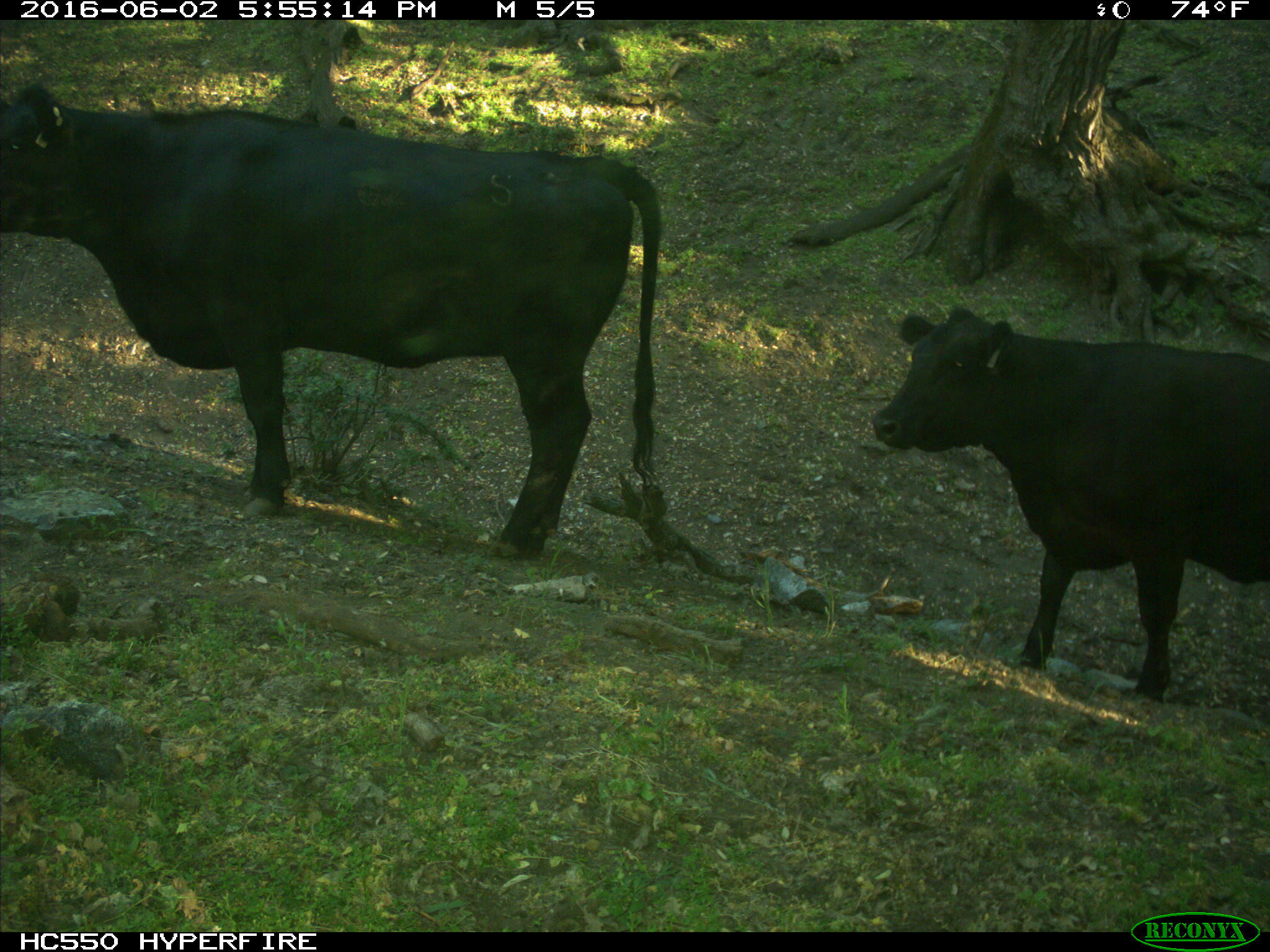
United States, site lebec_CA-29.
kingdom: Animalia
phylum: Chordata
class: Mammalia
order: Artiodactyla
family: Bovidae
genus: Bos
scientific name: Bos taurus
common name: domestic cow